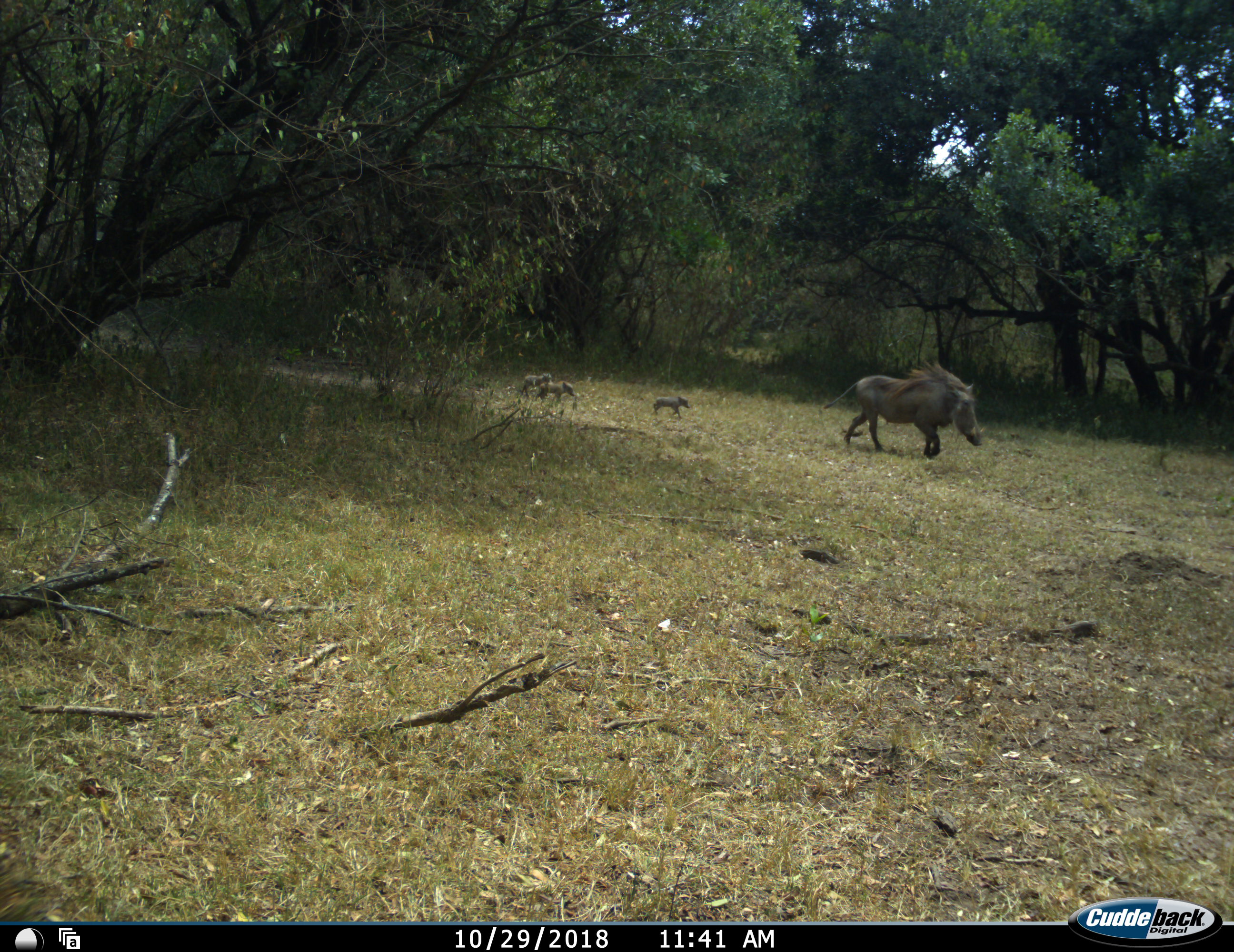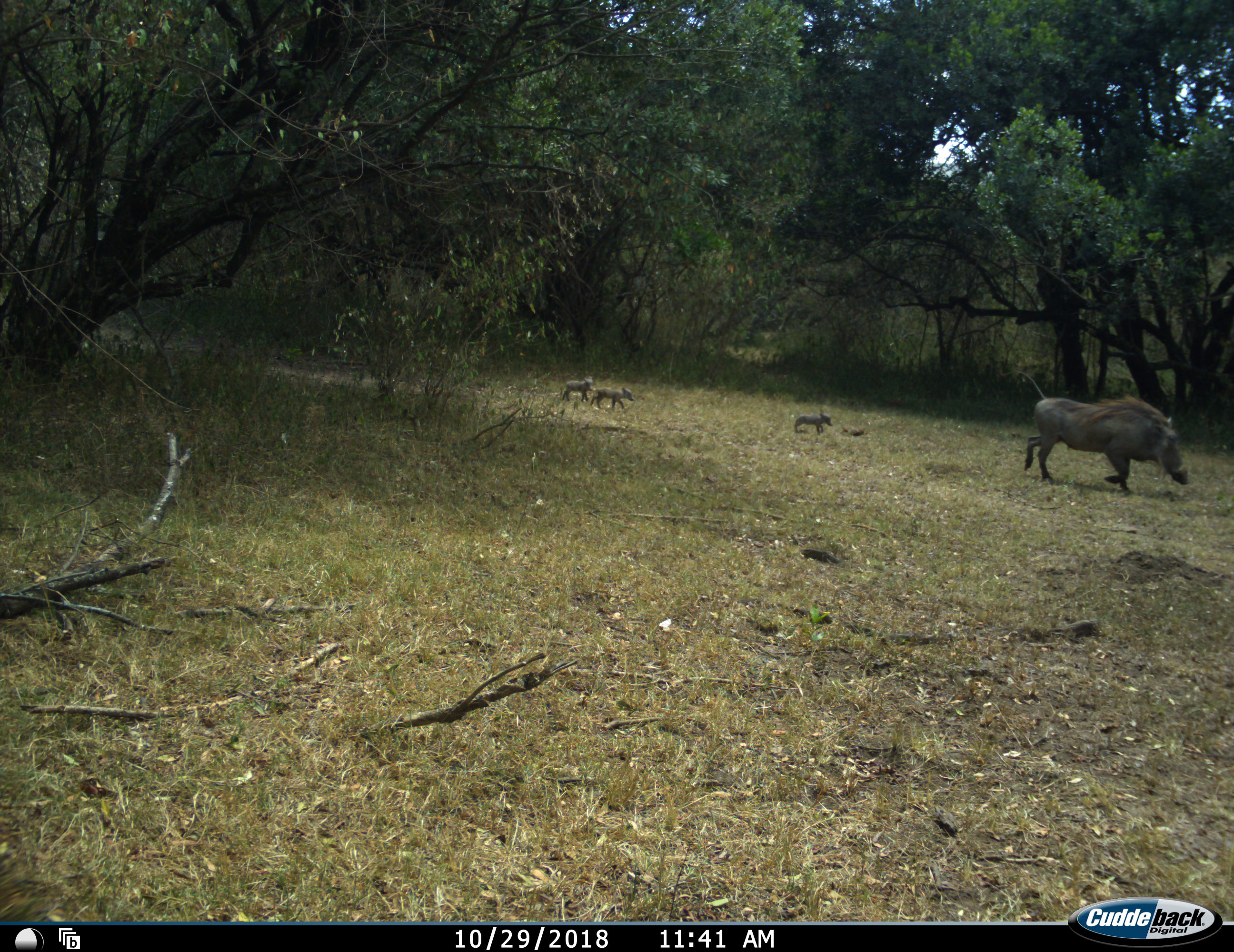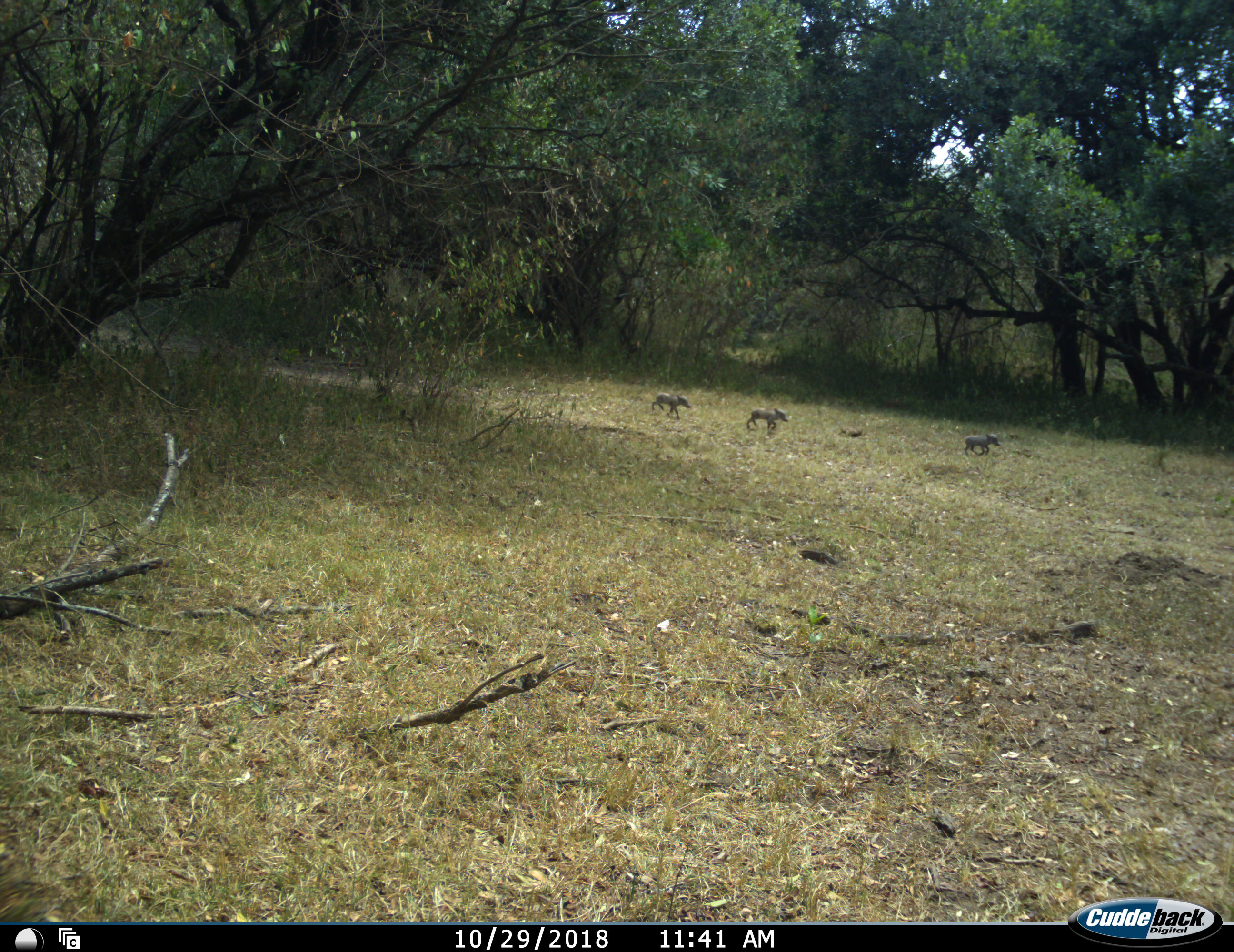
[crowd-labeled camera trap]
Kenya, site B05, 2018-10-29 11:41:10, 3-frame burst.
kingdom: Animalia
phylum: Chordata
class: Mammalia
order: Artiodactyla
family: Suidae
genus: Phacochoerus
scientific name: Phacochoerus africanus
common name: warthog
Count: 4.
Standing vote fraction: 0%.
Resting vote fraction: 0%.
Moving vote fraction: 100%.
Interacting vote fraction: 0%.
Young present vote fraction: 100%.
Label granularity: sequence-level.